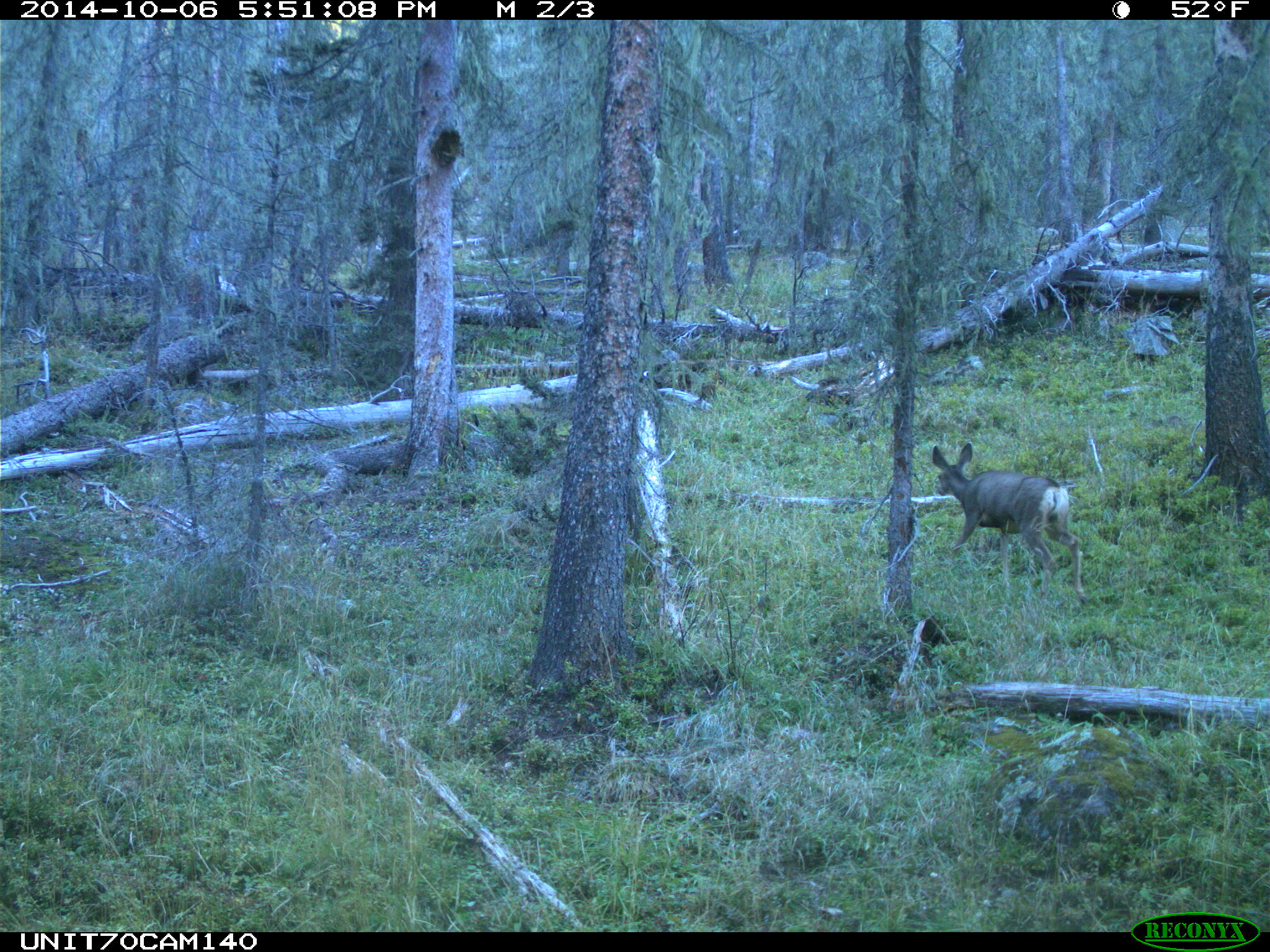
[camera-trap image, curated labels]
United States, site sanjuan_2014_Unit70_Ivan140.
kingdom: Animalia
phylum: Chordata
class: Mammalia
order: Artiodactyla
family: Cervidae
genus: Odocoileus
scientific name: Odocoileus hemionus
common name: mule deer